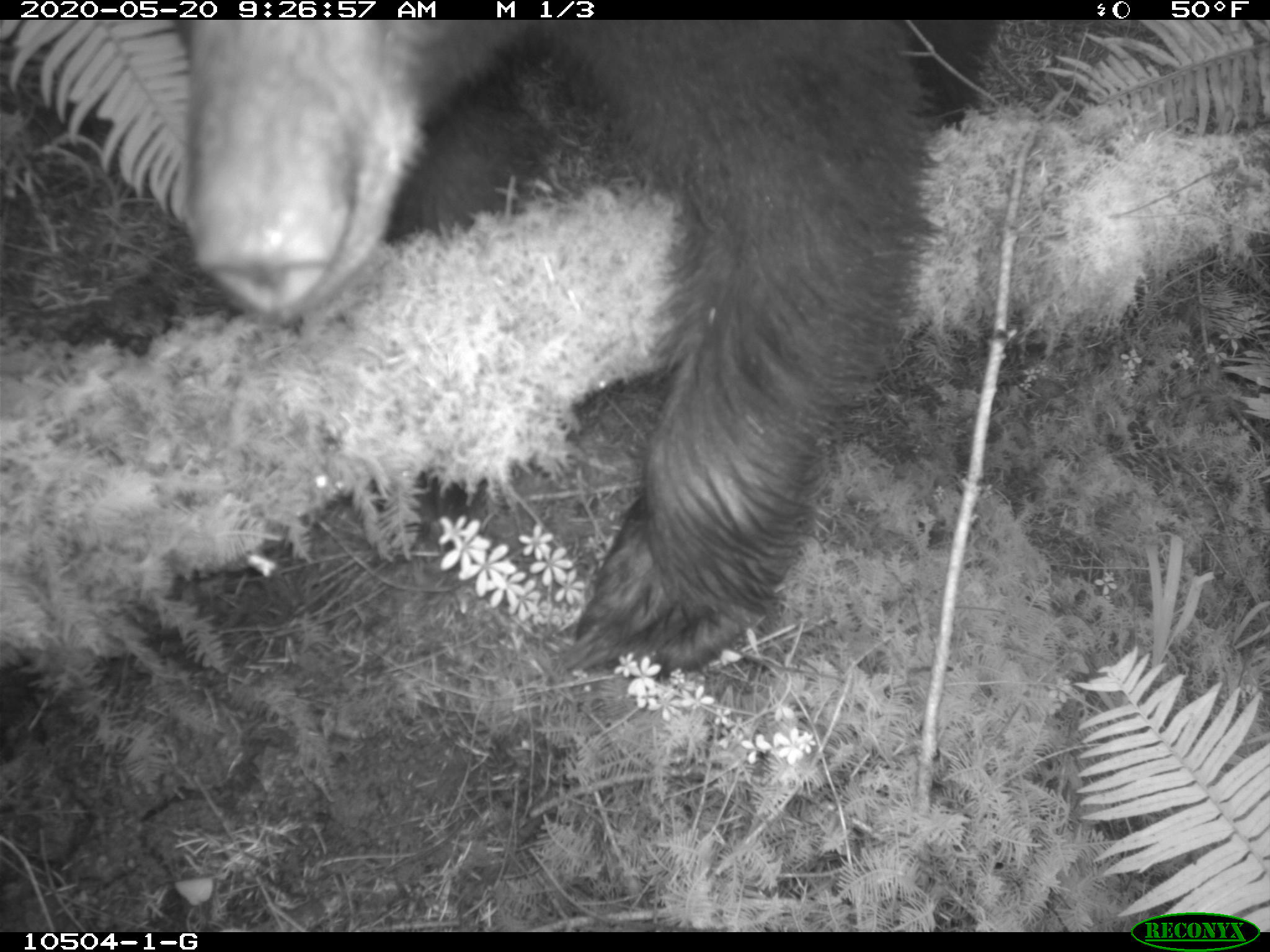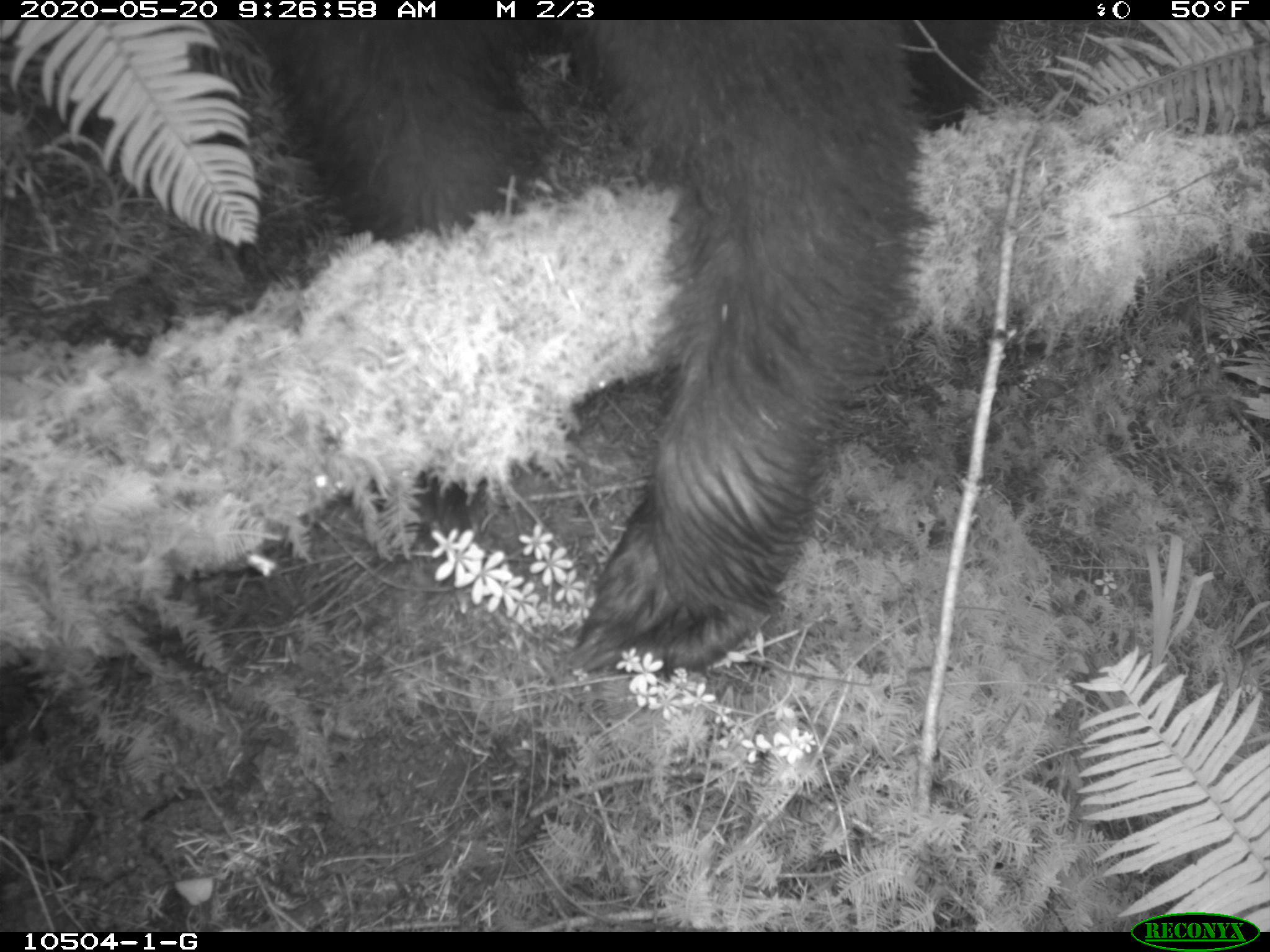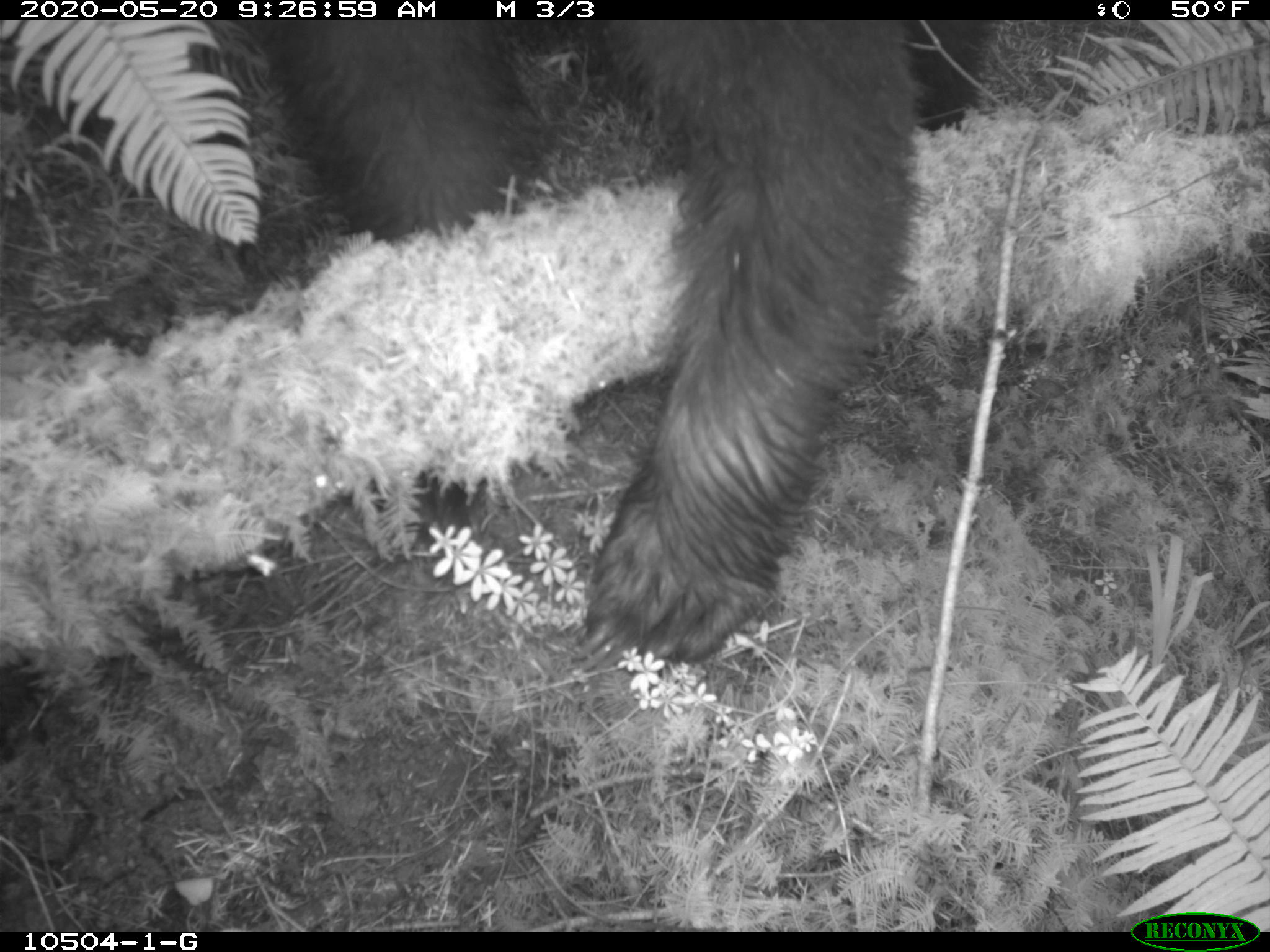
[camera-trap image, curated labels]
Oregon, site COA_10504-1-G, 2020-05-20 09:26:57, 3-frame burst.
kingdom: Animalia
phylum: Chordata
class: Mammalia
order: Carnivora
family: Ursidae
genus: Ursus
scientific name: Ursus americanus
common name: american black bear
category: black bear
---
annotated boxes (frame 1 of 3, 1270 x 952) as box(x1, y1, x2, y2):
black bear: box(117, 22, 995, 695)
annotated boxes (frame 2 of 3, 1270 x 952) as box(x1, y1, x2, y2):
black bear: box(231, 25, 998, 679)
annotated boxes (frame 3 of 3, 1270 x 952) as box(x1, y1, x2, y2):
black bear: box(228, 23, 1002, 683)